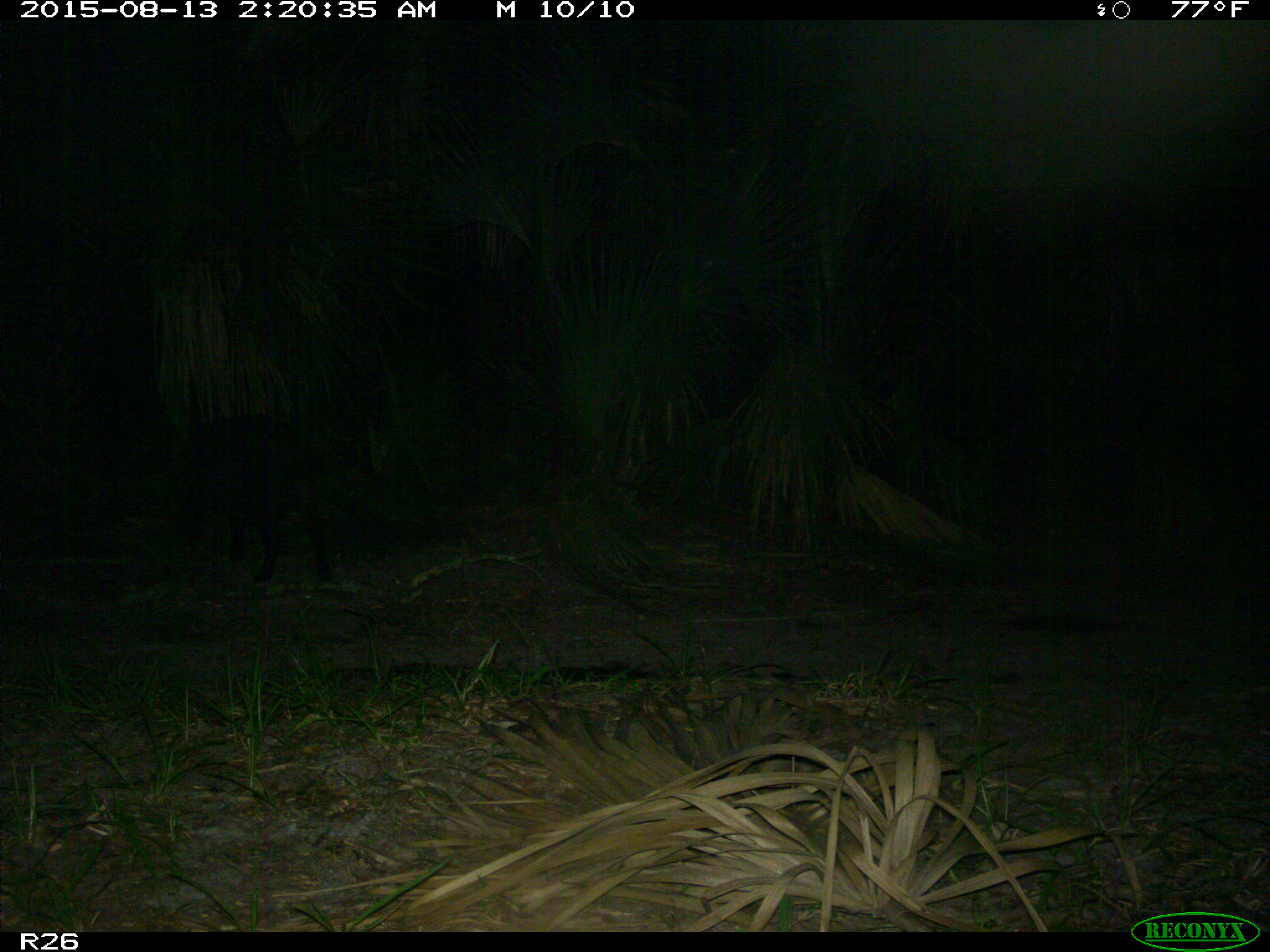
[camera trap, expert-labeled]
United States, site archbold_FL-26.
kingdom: Animalia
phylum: Chordata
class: Mammalia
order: Artiodactyla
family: Suidae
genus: Sus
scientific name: Sus scrofa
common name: wild boar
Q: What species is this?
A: Sus scrofa (wild boar).